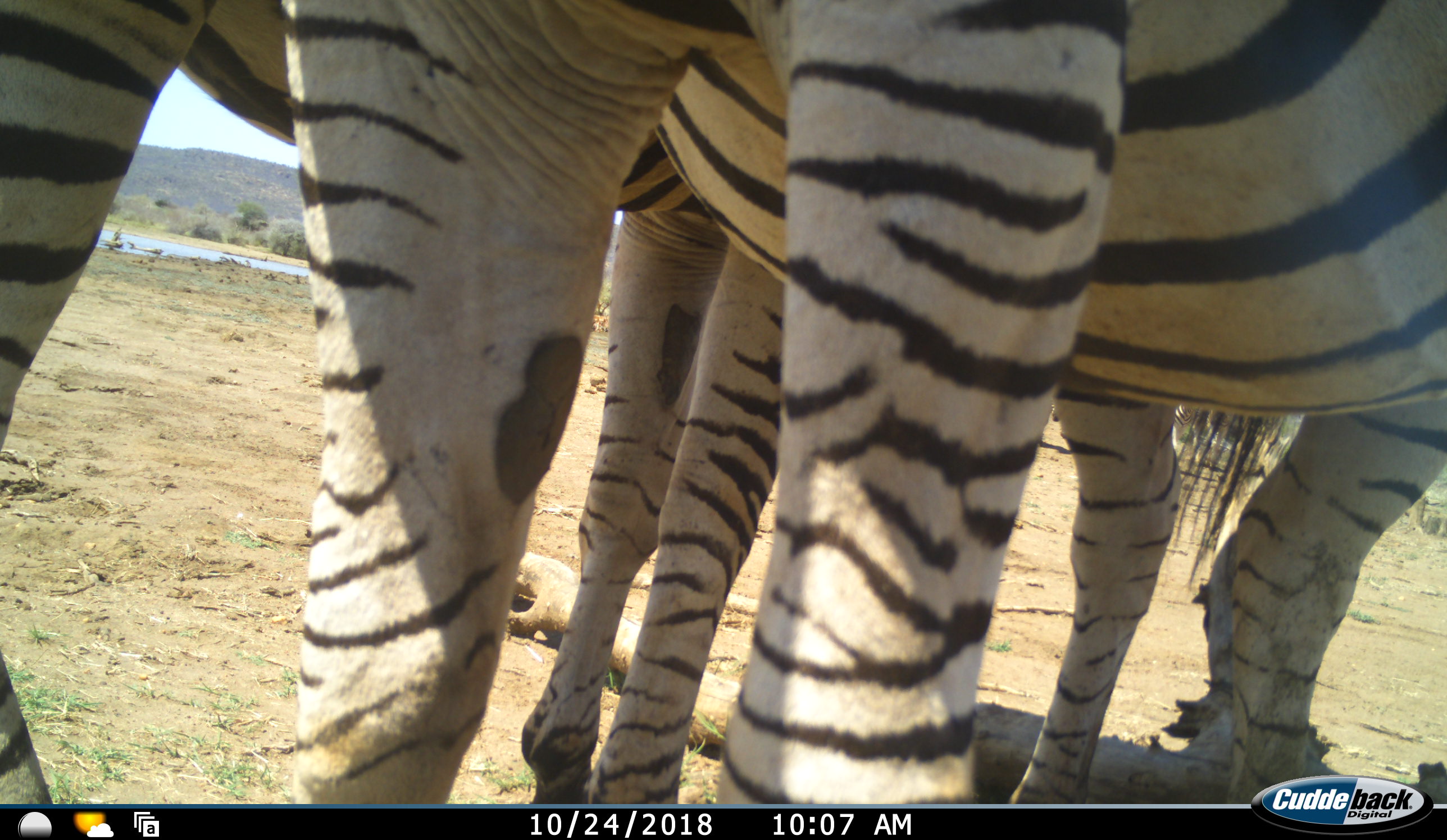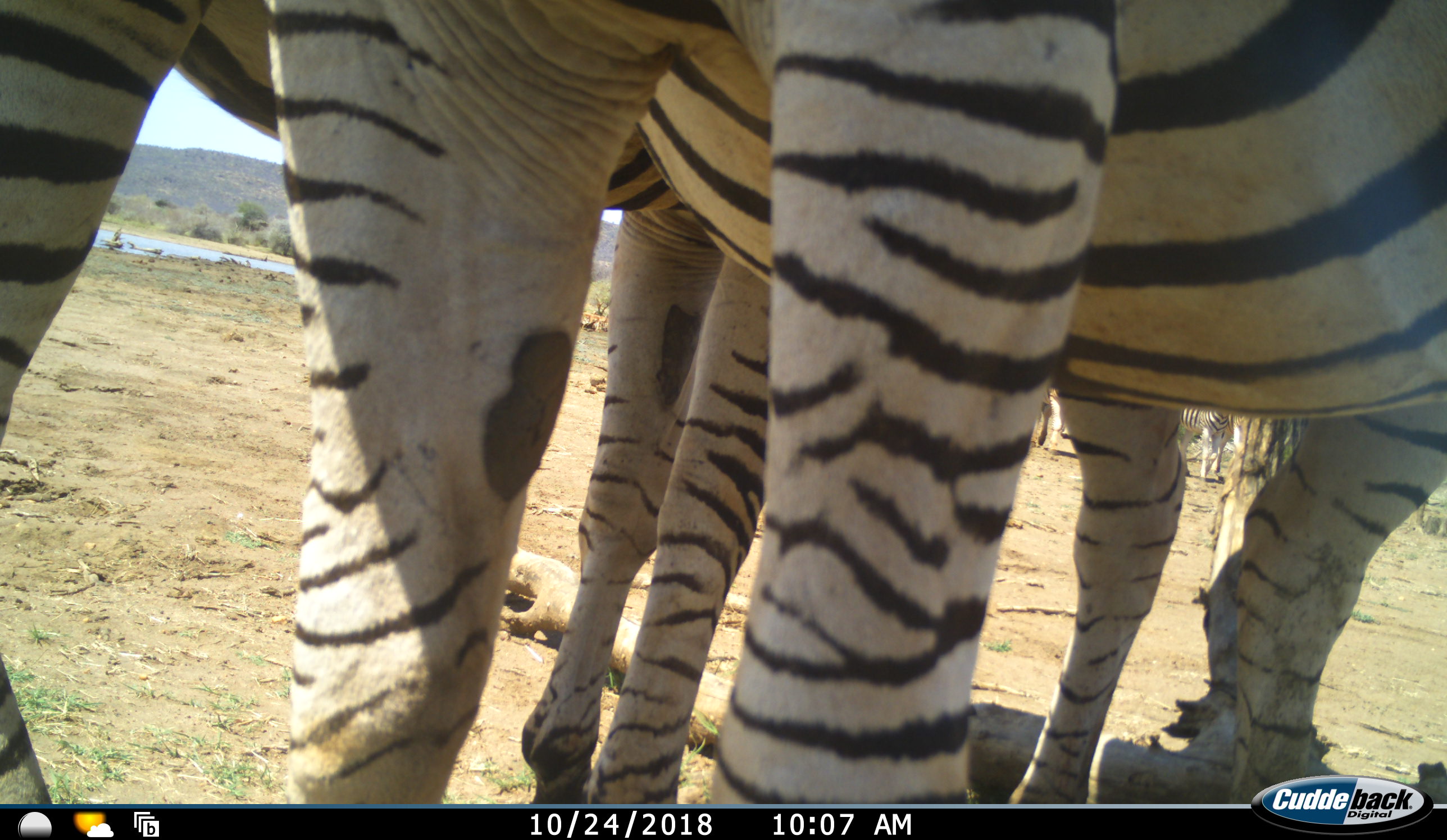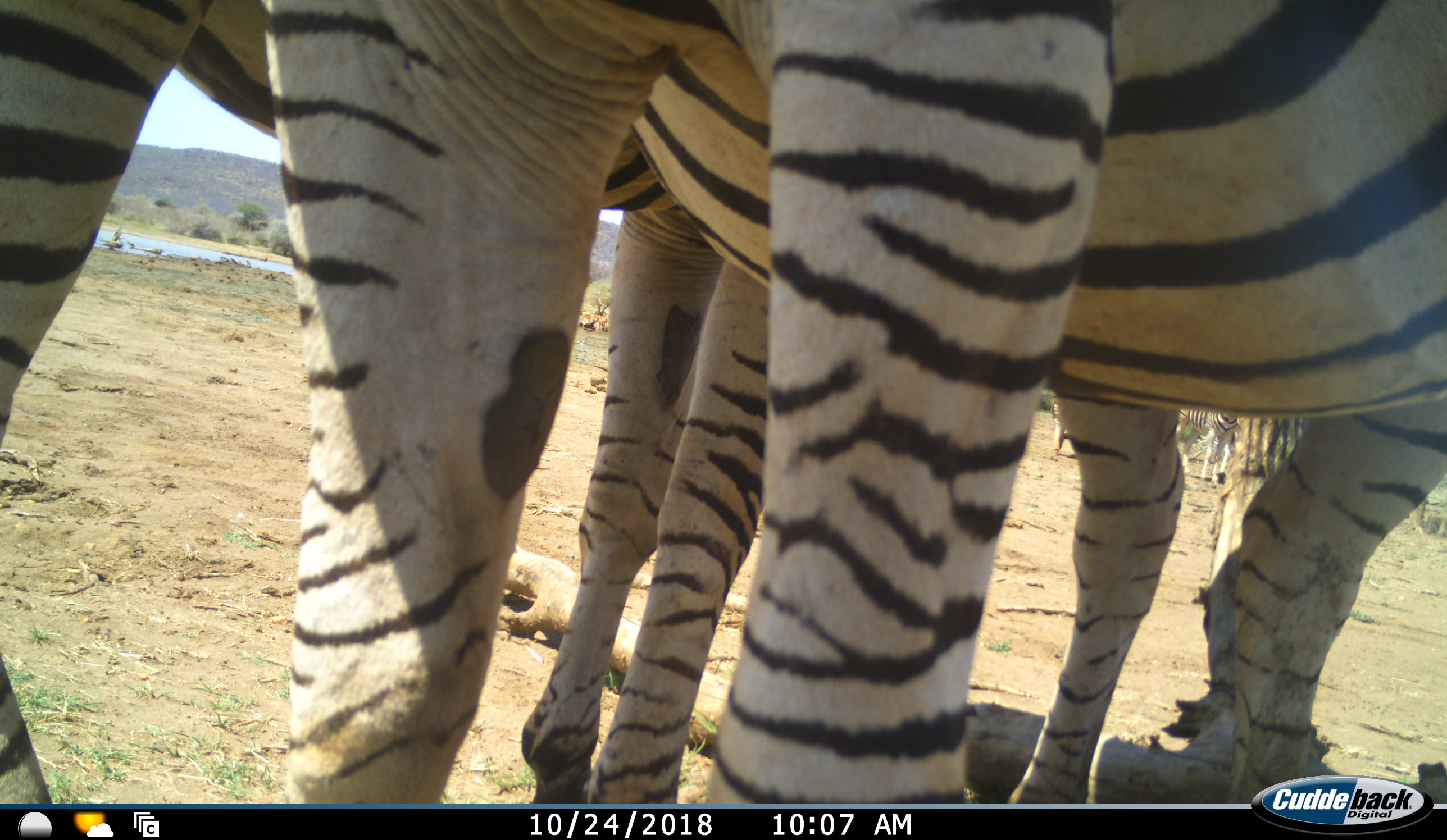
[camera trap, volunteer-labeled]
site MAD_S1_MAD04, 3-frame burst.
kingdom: Animalia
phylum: Chordata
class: Mammalia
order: Perissodactyla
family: Equidae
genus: Equus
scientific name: Equus quagga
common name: plains zebra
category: zebraplains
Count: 3.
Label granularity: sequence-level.